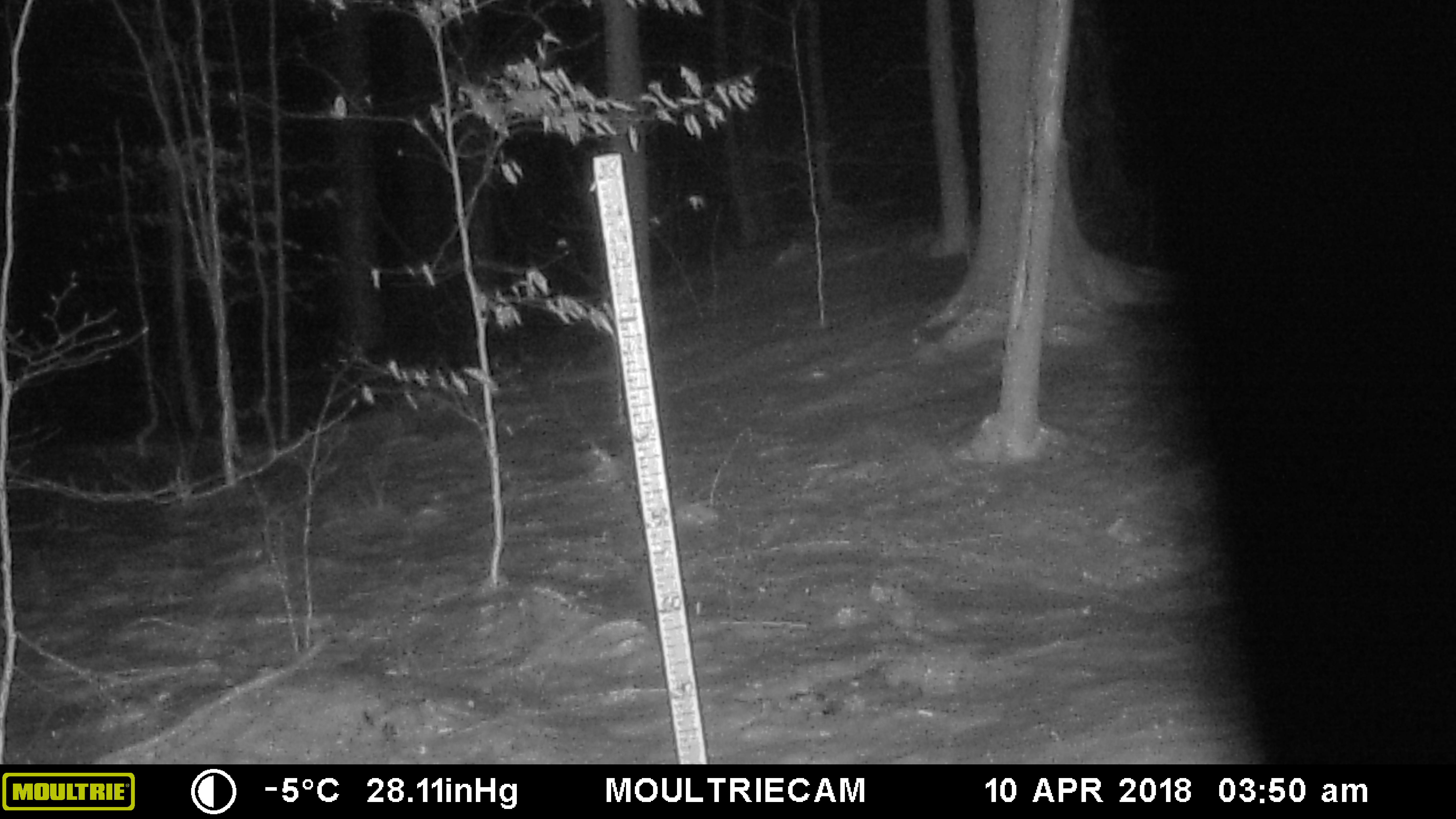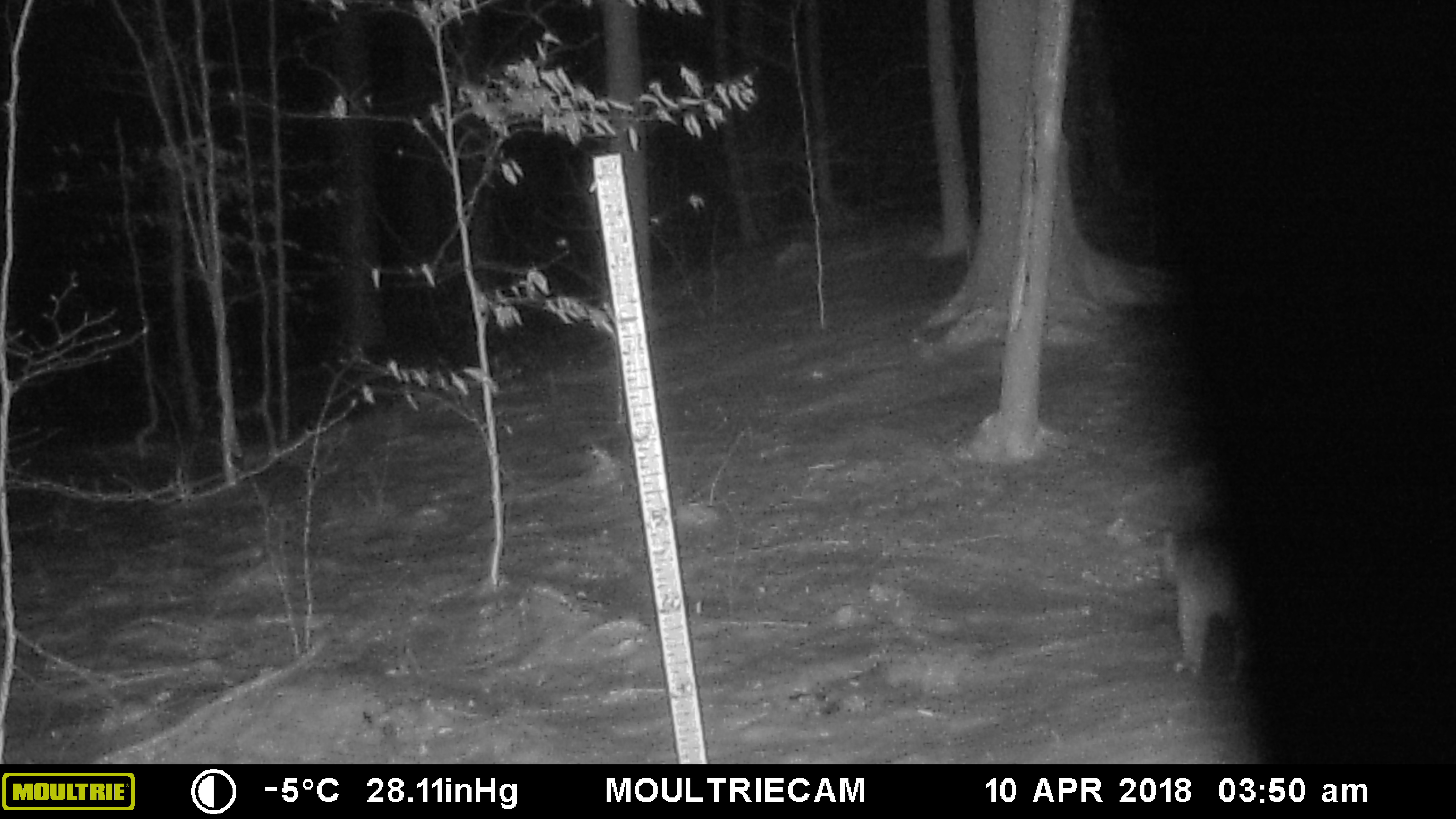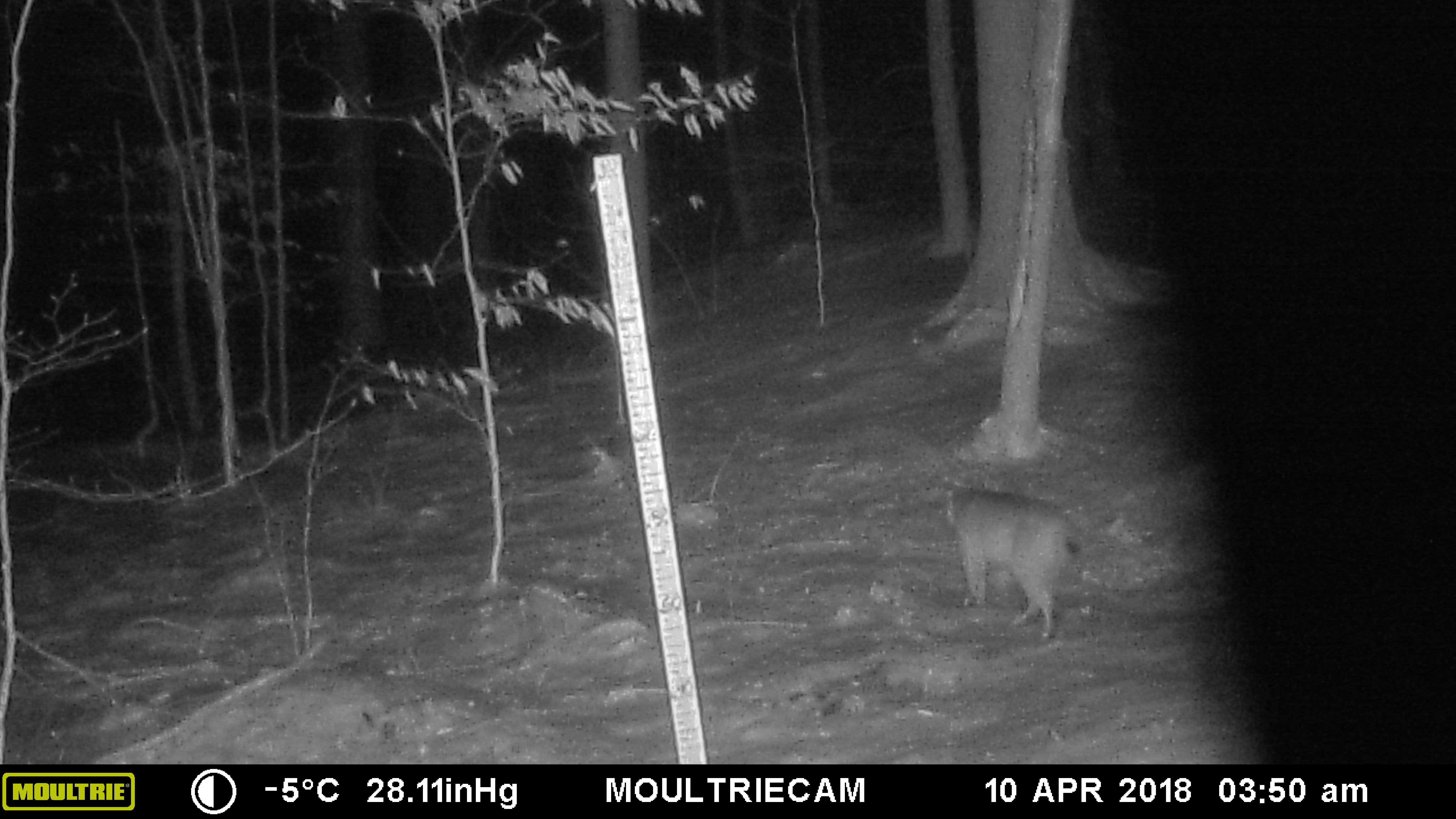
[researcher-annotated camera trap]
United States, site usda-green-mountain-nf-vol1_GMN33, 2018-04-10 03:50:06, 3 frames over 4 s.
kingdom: Animalia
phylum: Chordata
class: Mammalia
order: Carnivora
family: Felidae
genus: Lynx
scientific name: Lynx rufus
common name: bobcat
Bobcat (Lynx rufus).